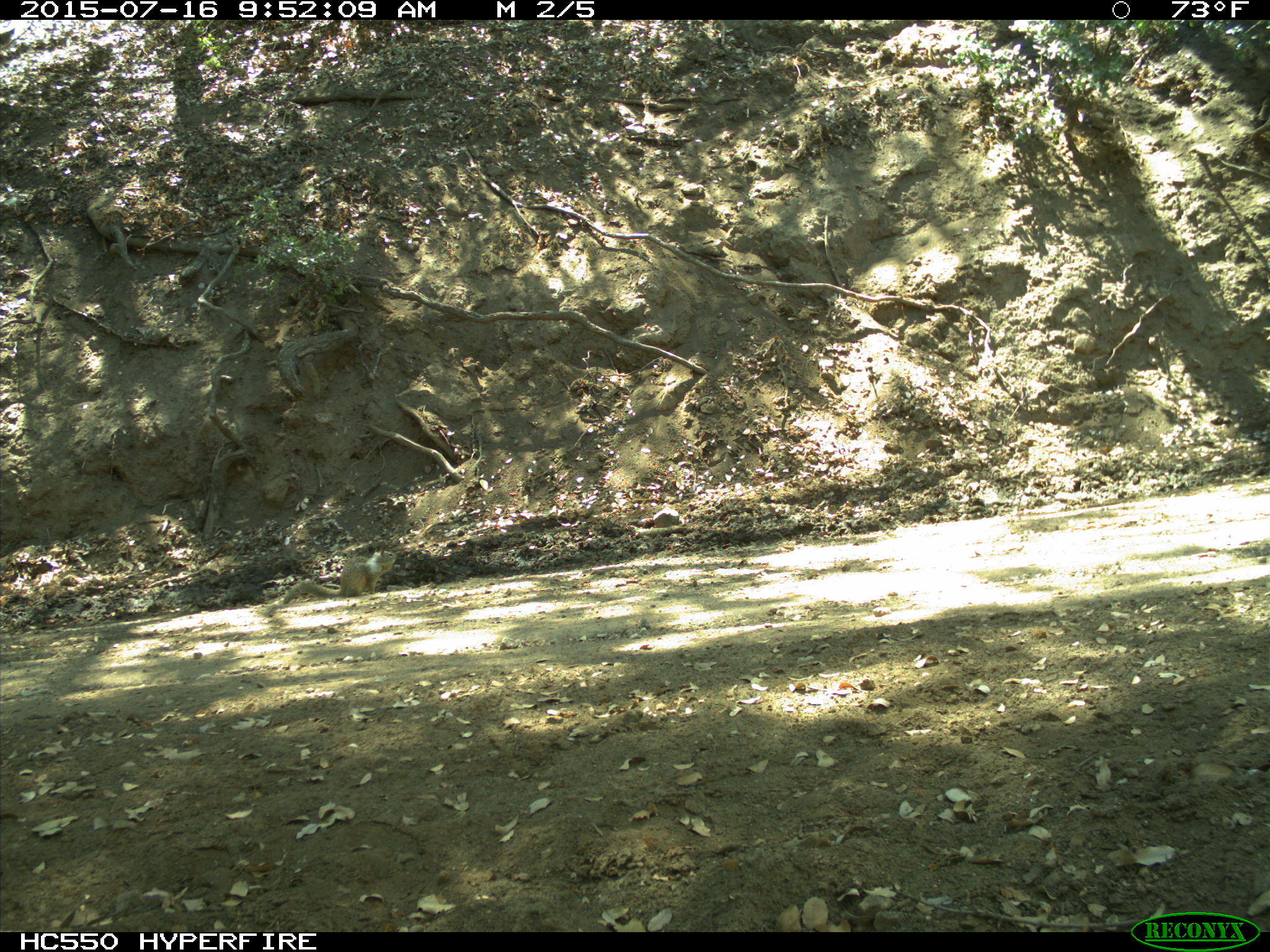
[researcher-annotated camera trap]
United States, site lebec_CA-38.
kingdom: Animalia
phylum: Chordata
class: Mammalia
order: Rodentia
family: Sciuridae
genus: Otospermophilus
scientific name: Otospermophilus beecheyi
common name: california ground squirrel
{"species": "Otospermophilus beecheyi (california ground squirrel)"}